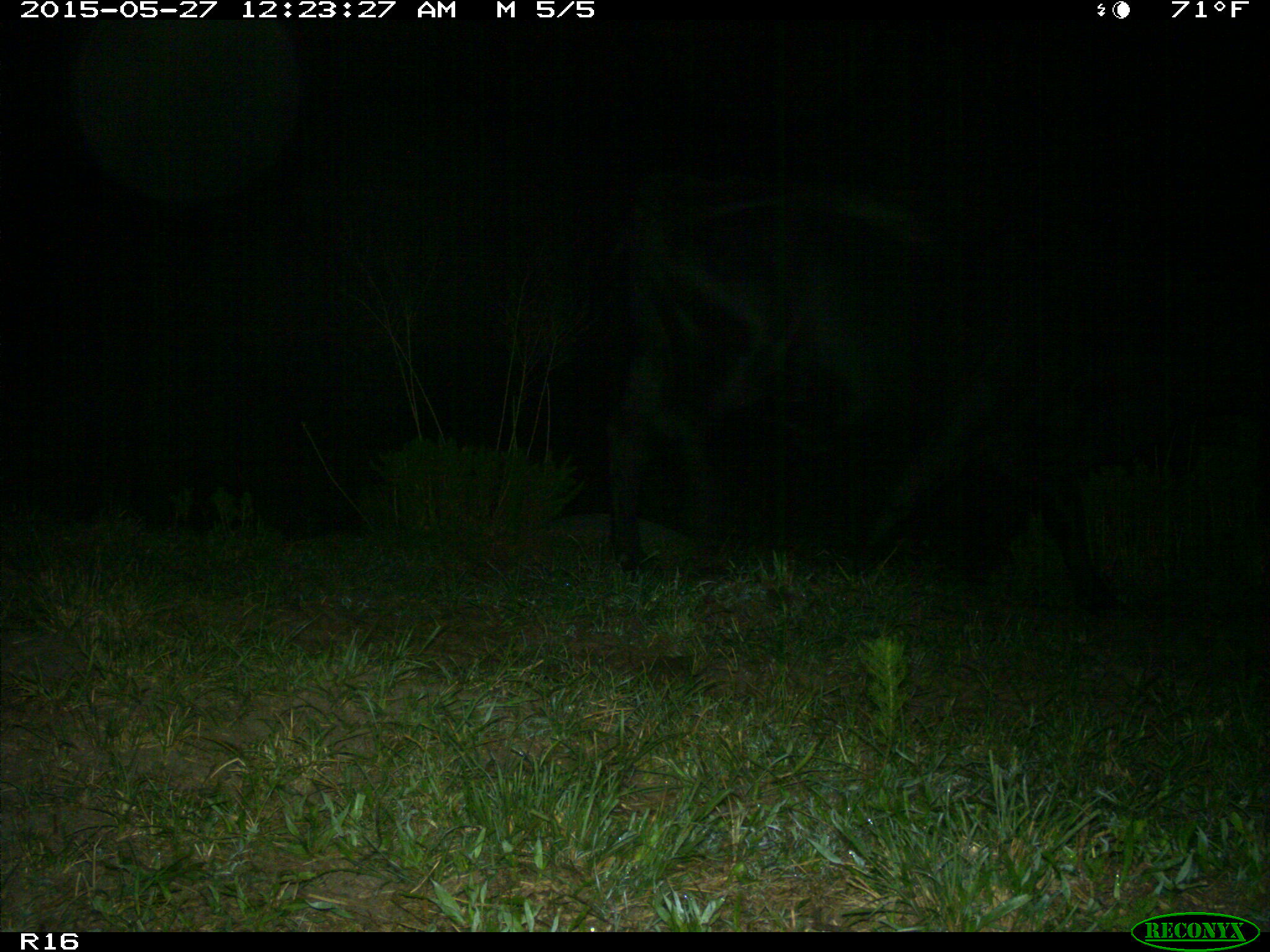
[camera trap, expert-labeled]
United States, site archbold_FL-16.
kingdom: Animalia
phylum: Chordata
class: Mammalia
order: Artiodactyla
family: Bovidae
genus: Bos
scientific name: Bos taurus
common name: domestic cow